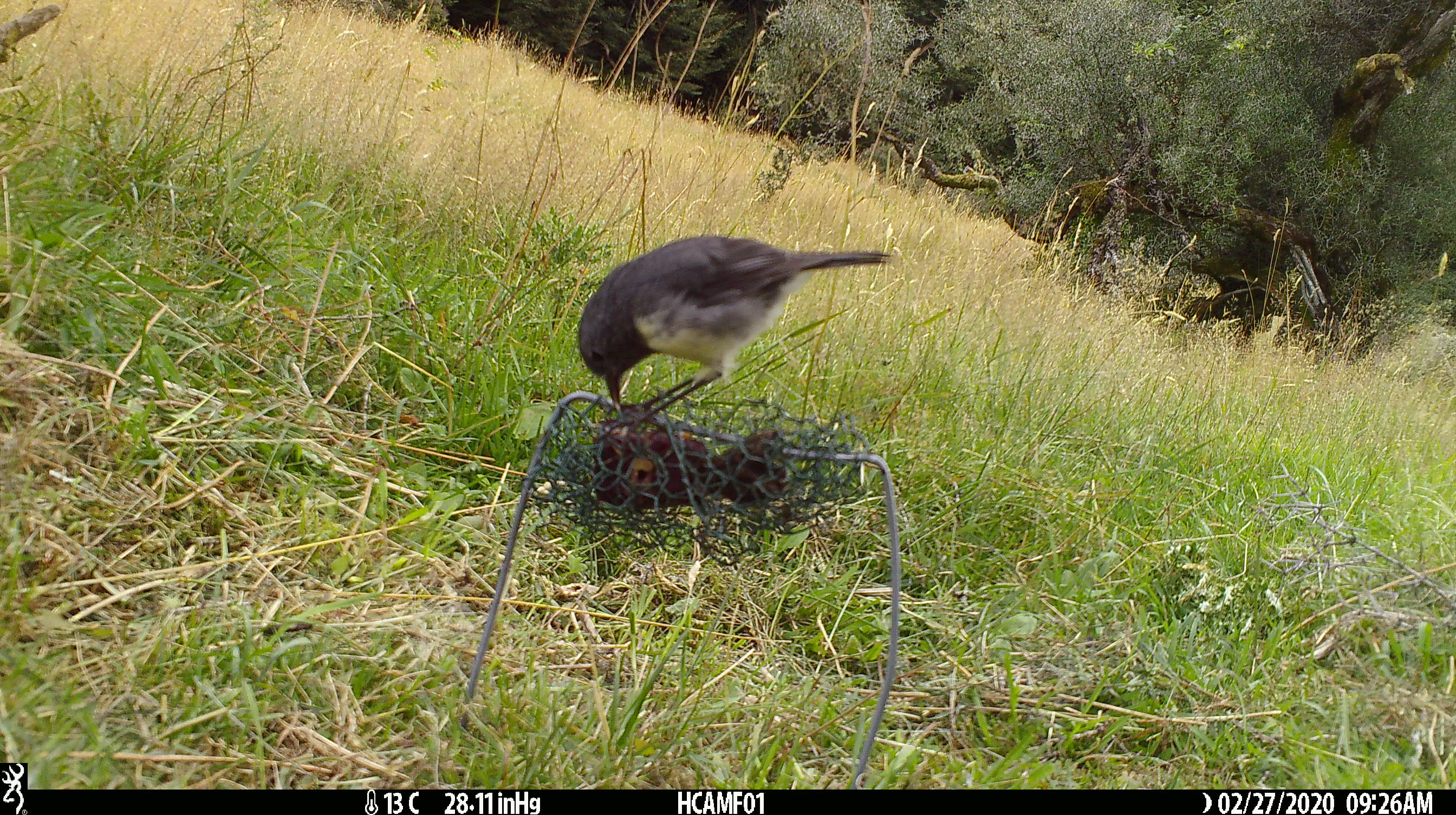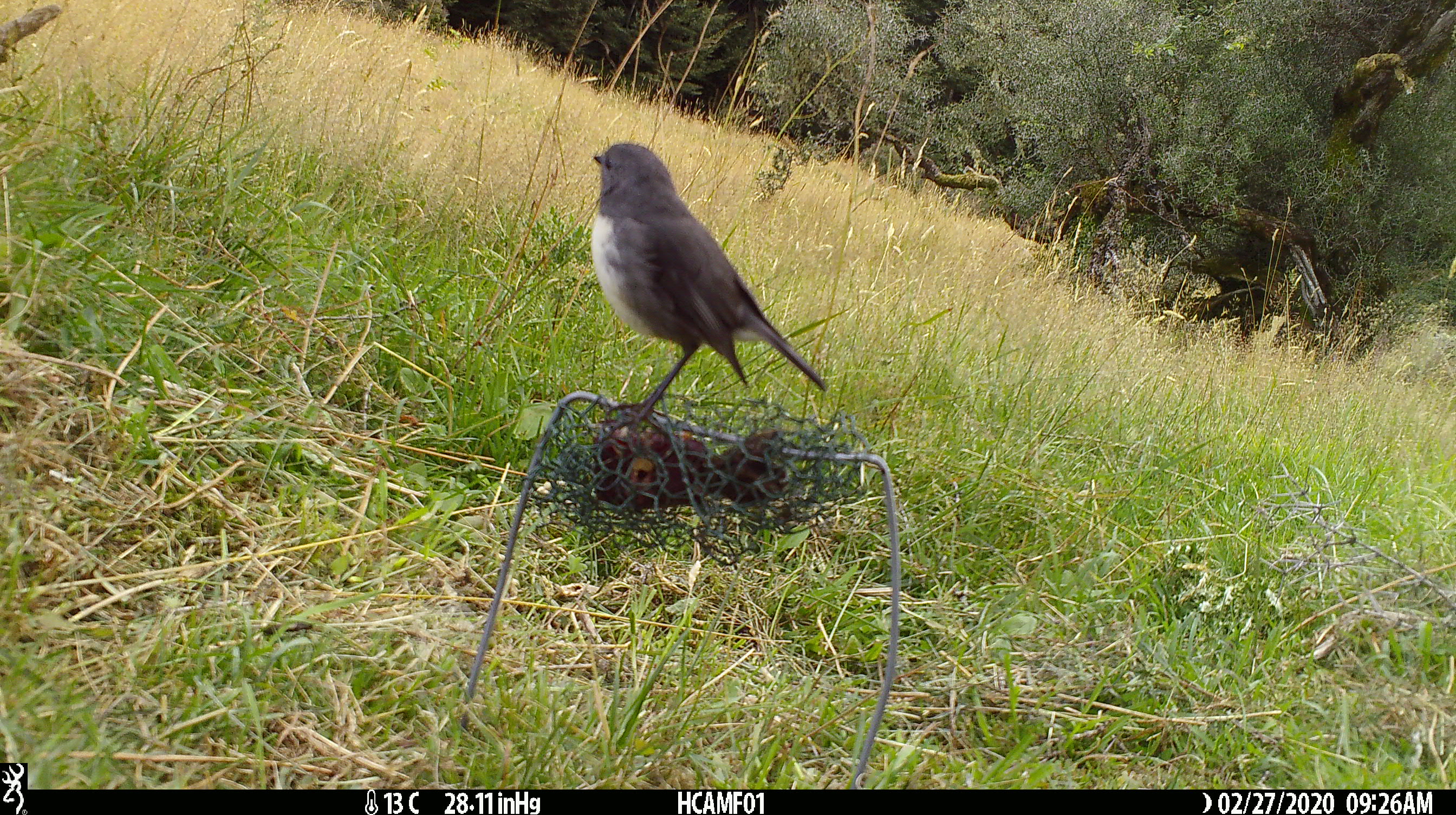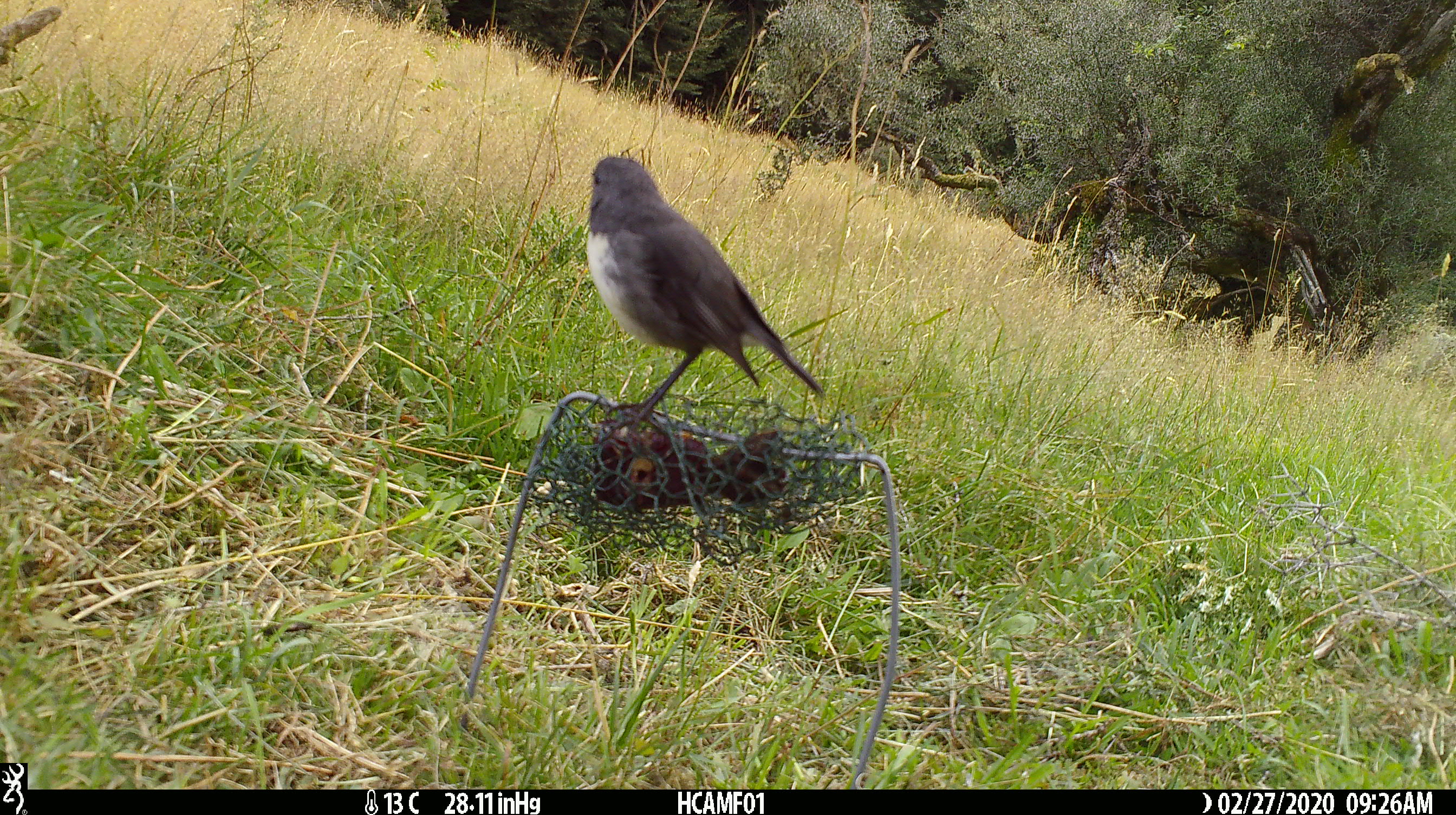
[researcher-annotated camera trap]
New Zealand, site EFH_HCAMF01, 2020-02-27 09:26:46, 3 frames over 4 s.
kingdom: Animalia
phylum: Chordata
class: Aves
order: Passeriformes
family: Petroicidae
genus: Petroica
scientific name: Petroica australis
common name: new zealand robin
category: robin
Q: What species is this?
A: Robin (new zealand robin) (Petroica australis).